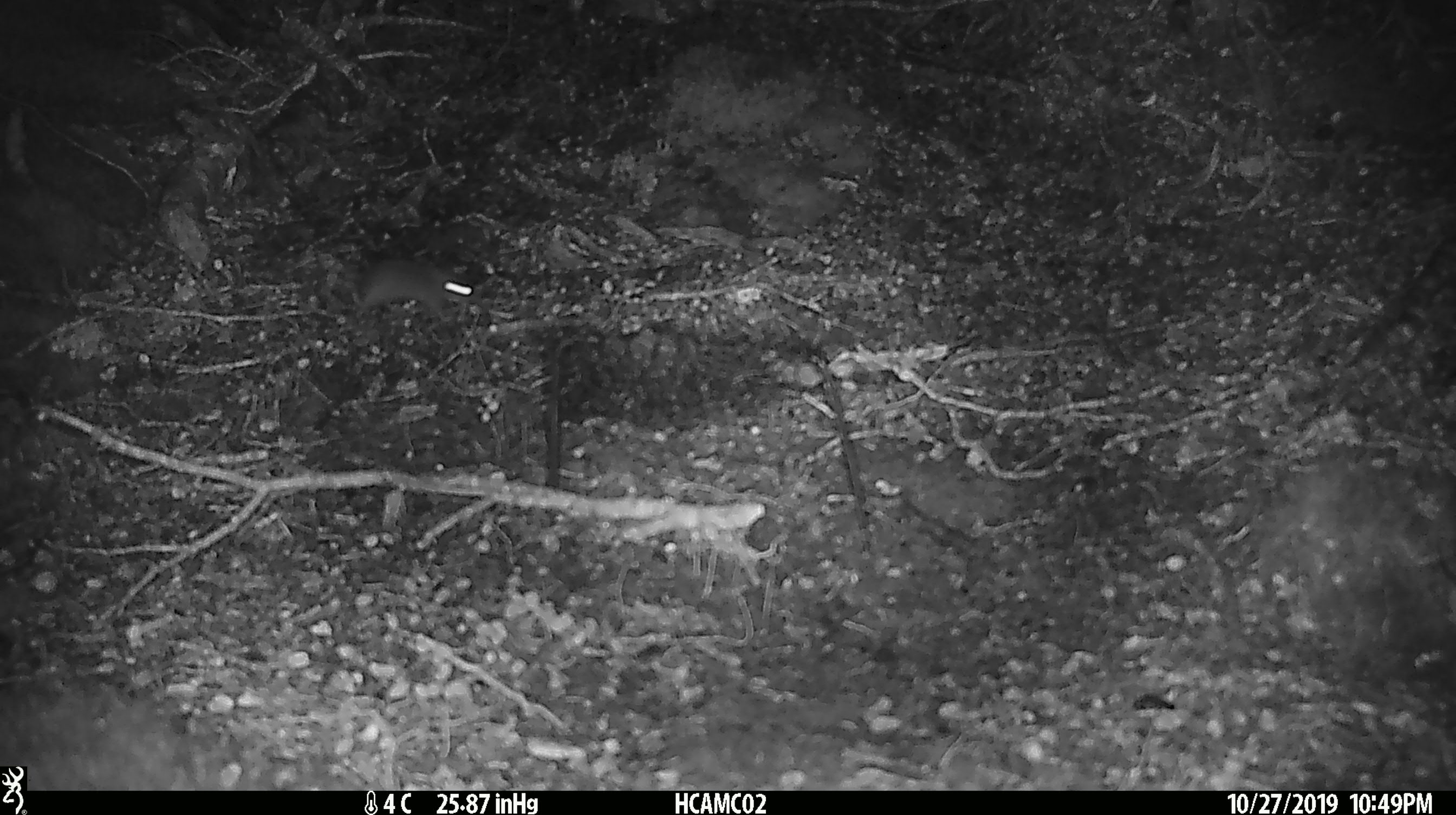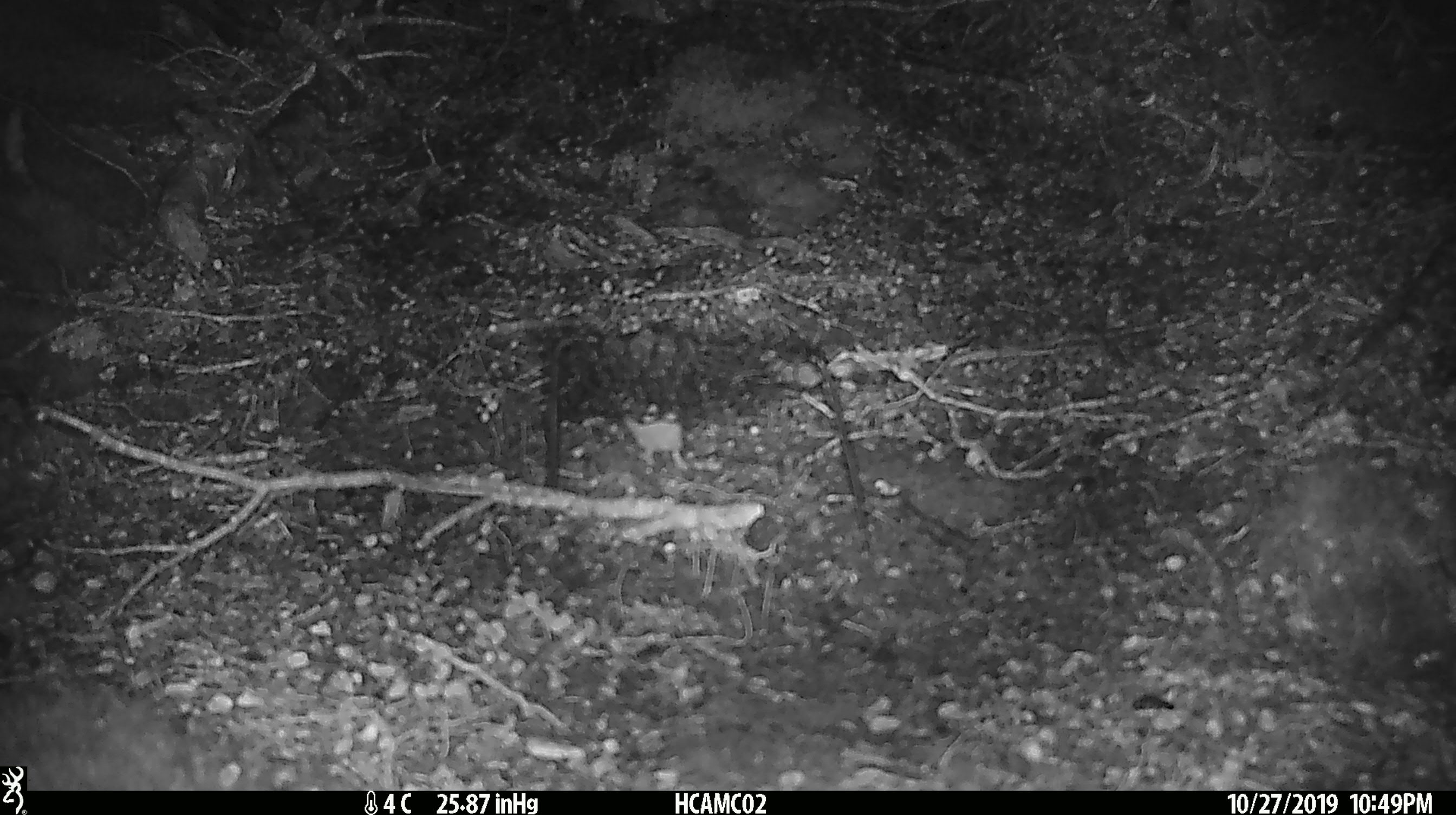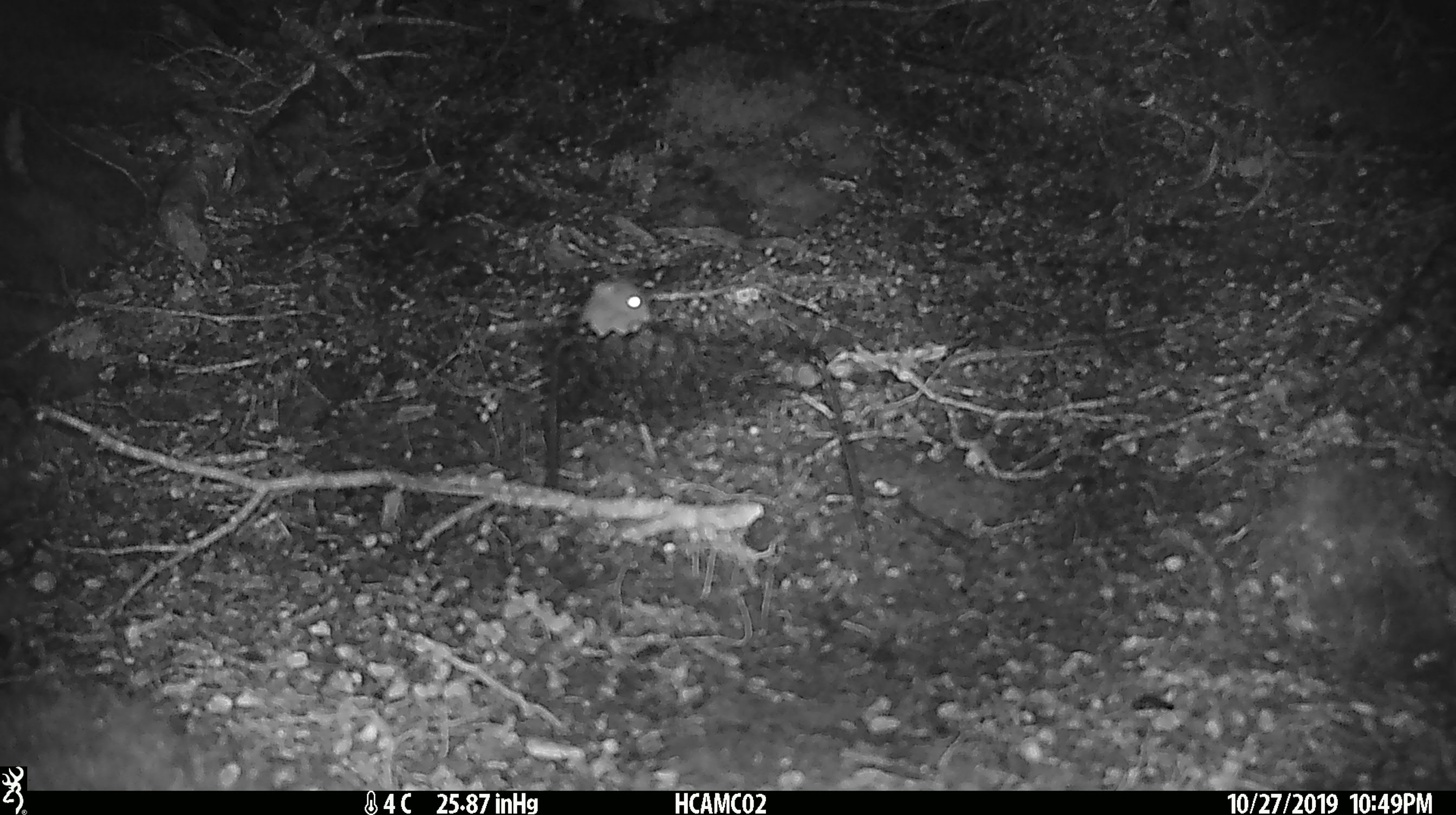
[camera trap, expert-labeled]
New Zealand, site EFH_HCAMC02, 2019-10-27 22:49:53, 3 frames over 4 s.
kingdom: Animalia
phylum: Chordata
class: Mammalia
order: Rodentia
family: Muridae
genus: Mus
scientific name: Mus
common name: mouse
Mouse (Mus).